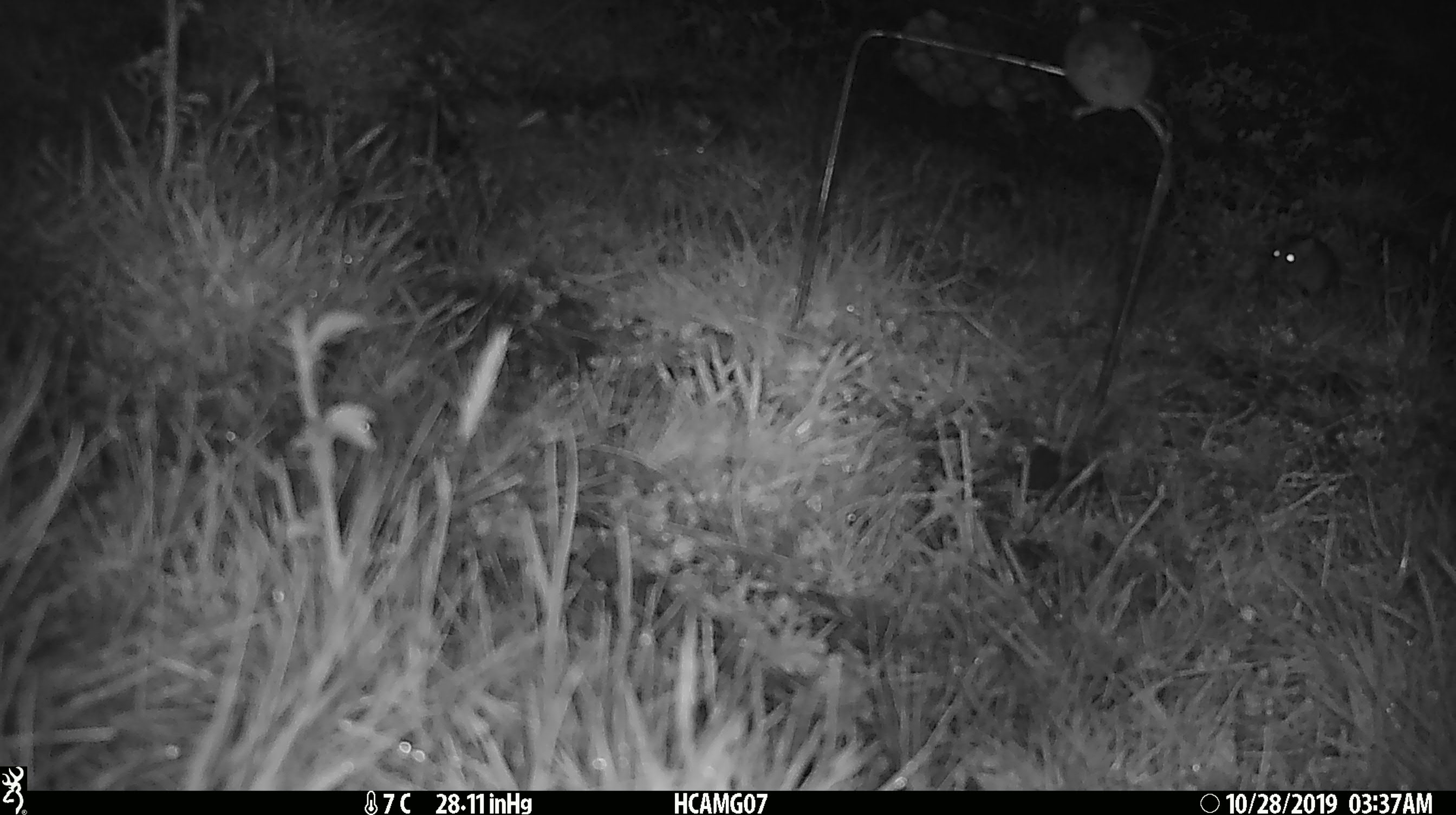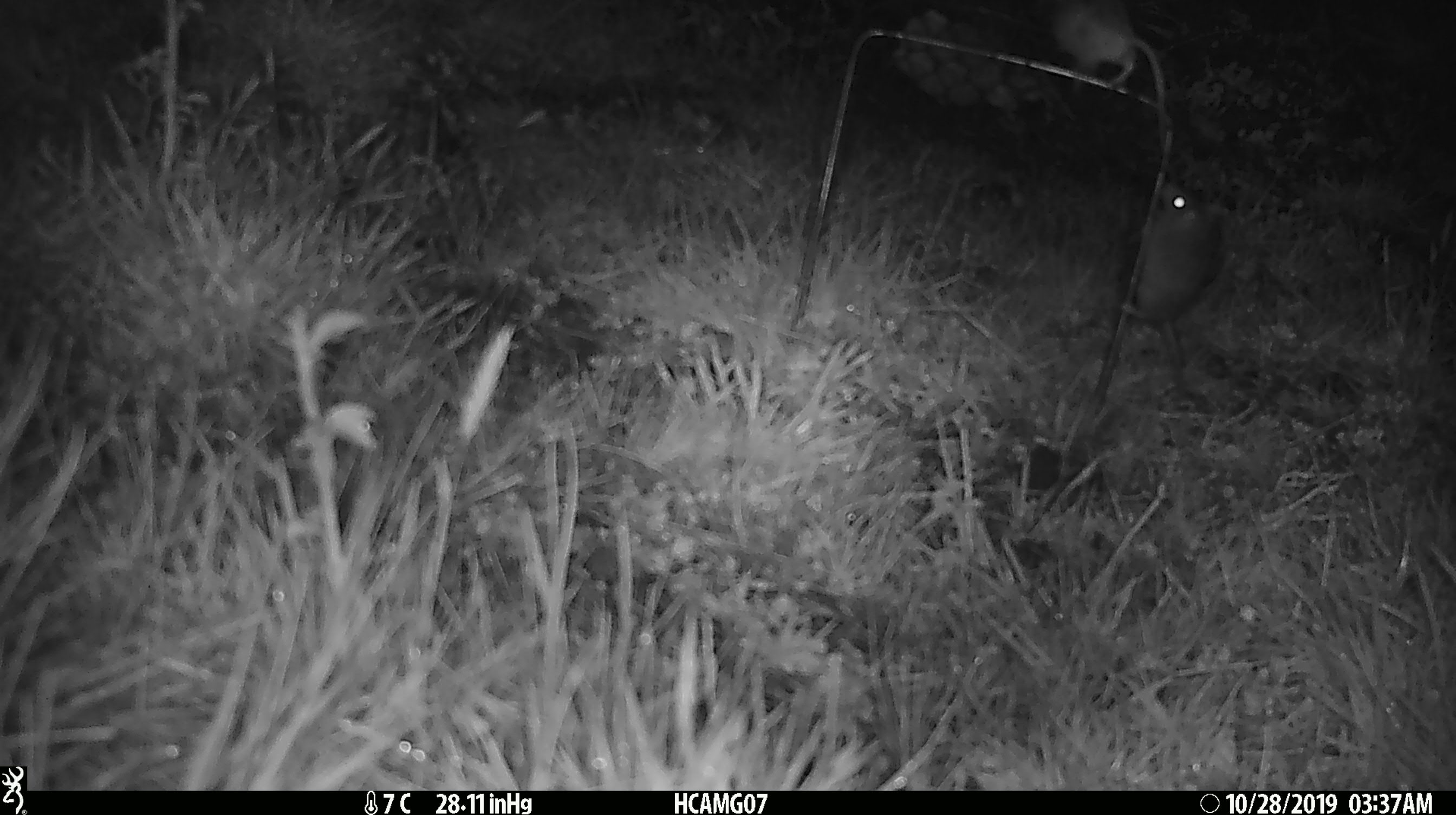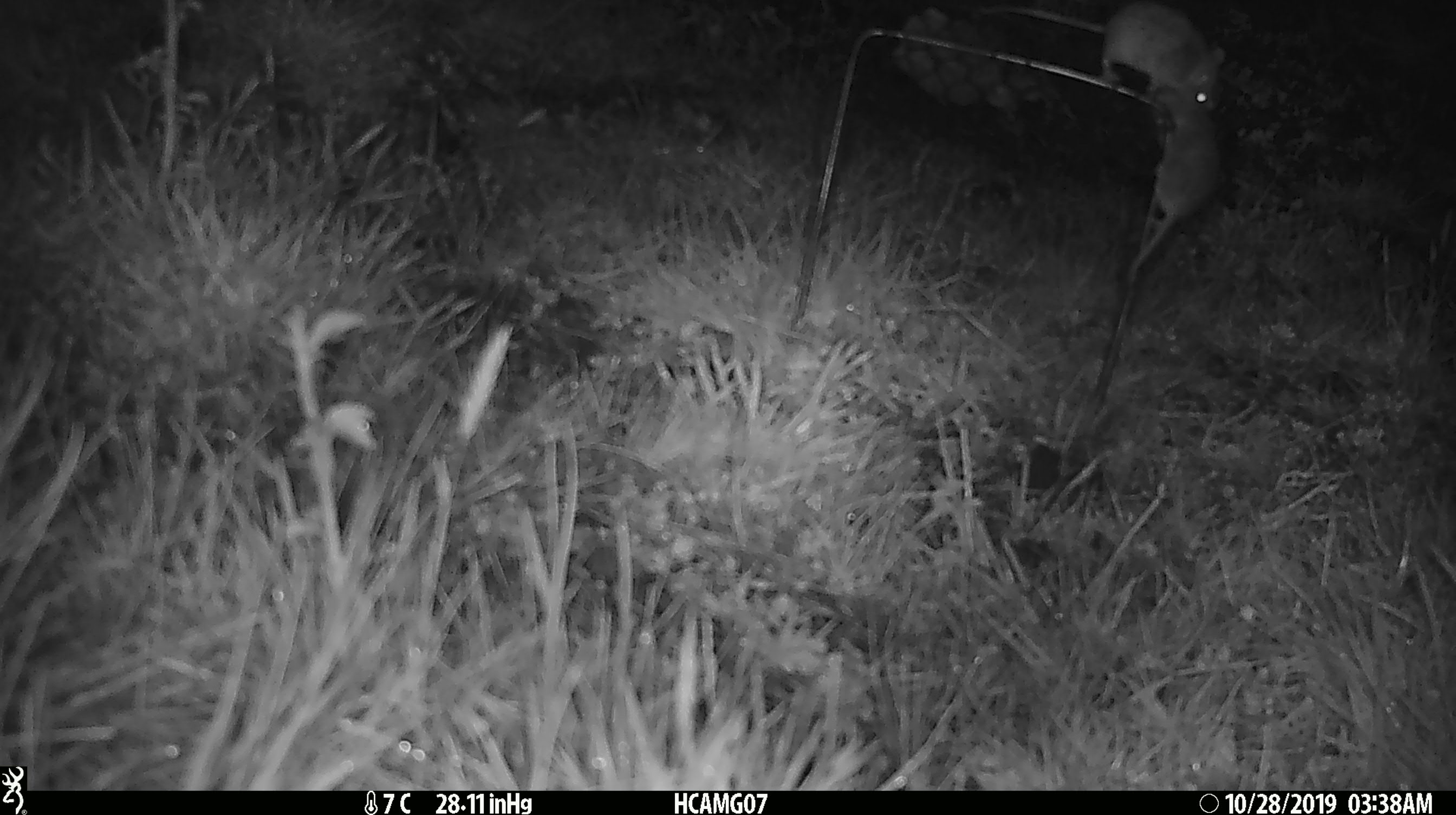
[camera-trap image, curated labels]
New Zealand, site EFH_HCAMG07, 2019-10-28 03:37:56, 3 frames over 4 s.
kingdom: Animalia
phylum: Chordata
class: Mammalia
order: Rodentia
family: Muridae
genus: Mus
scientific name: Mus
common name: mouse